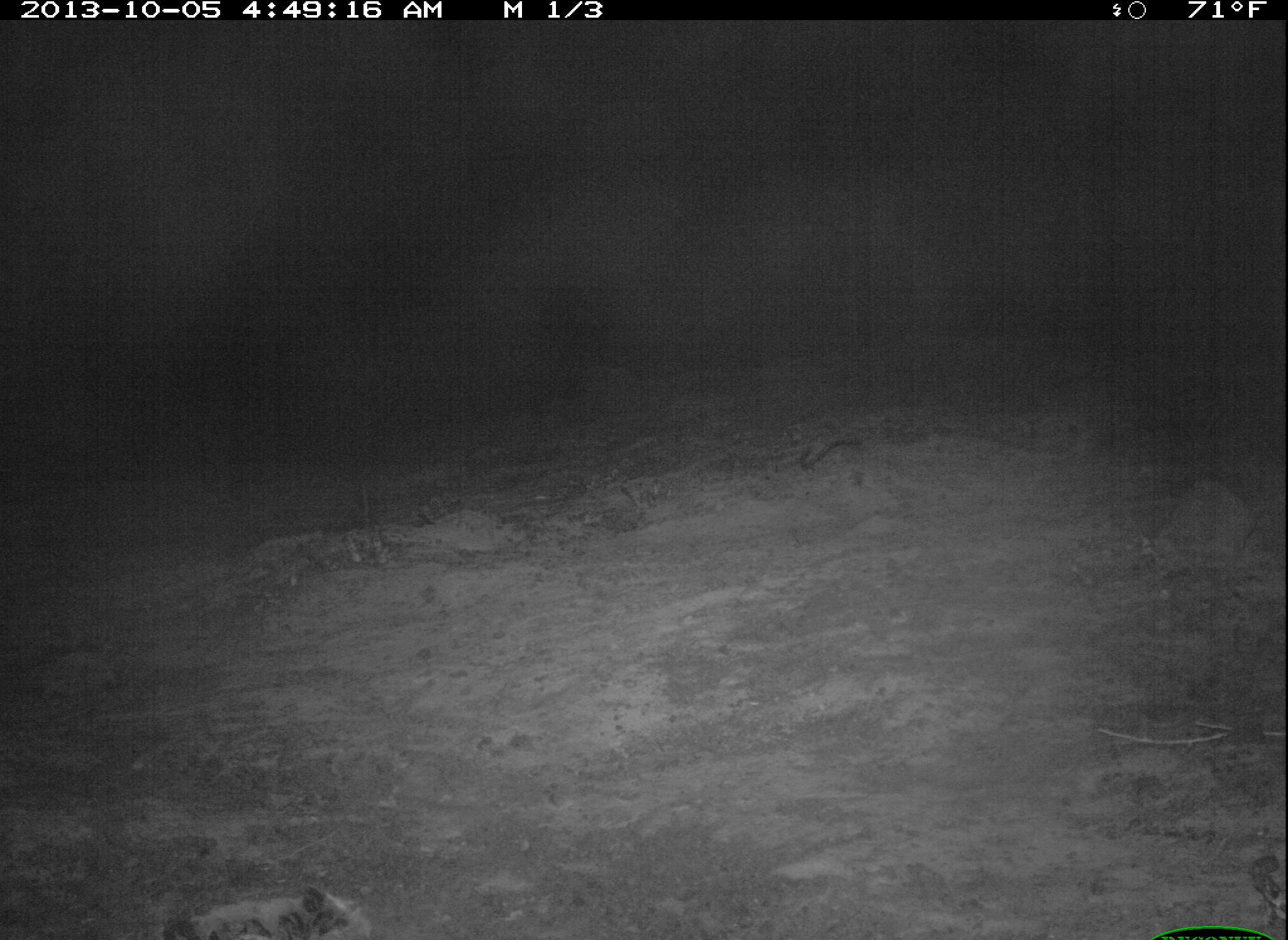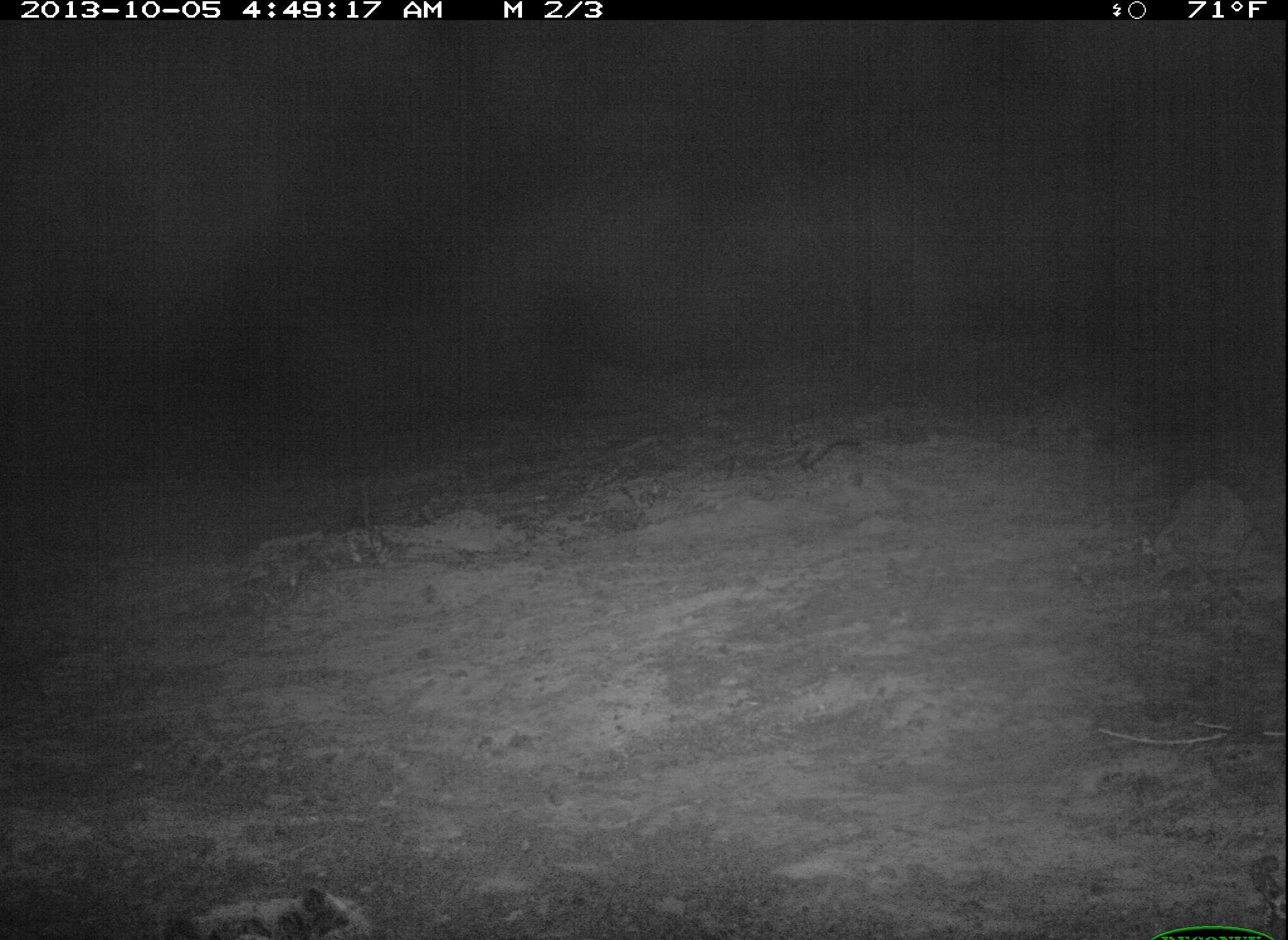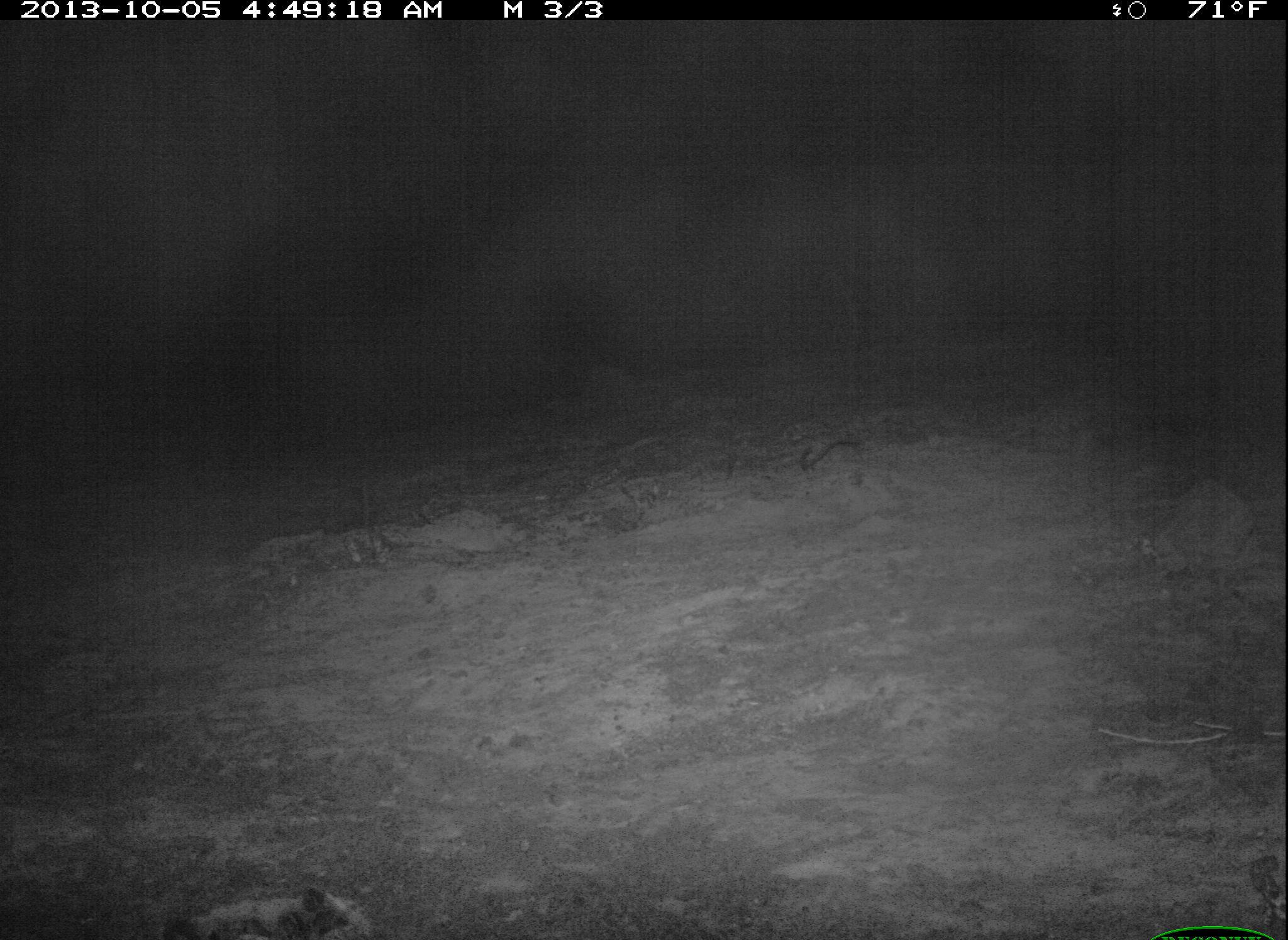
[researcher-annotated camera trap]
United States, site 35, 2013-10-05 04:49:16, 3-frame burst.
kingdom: Animalia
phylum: Chordata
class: Mammalia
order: Artiodactyla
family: Cervidae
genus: Odocoileus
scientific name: Odocoileus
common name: deer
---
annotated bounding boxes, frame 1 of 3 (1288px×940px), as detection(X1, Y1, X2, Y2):
deer: detection(794, 381, 982, 476)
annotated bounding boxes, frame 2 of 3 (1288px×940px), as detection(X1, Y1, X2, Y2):
deer: detection(795, 411, 957, 481)